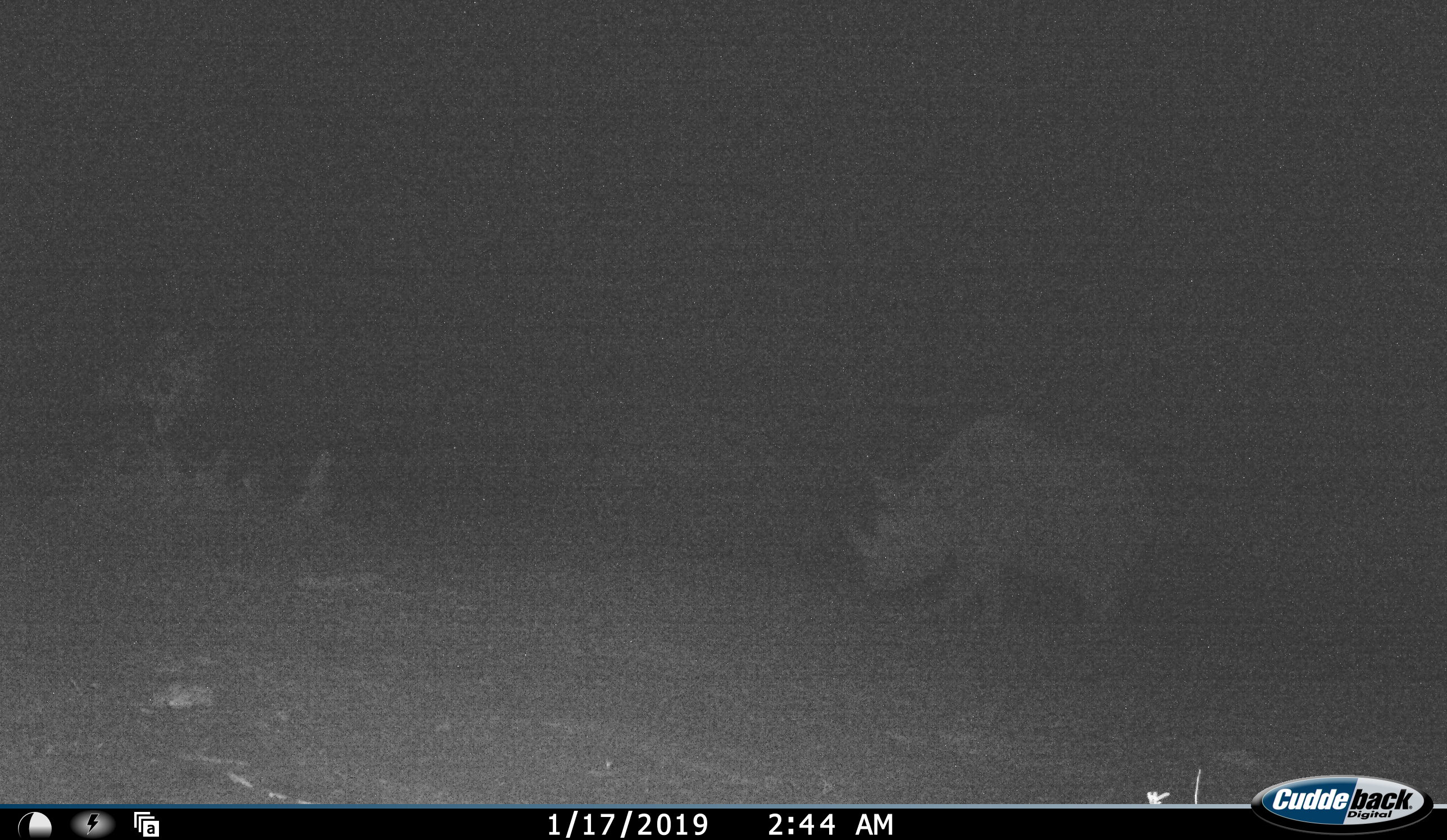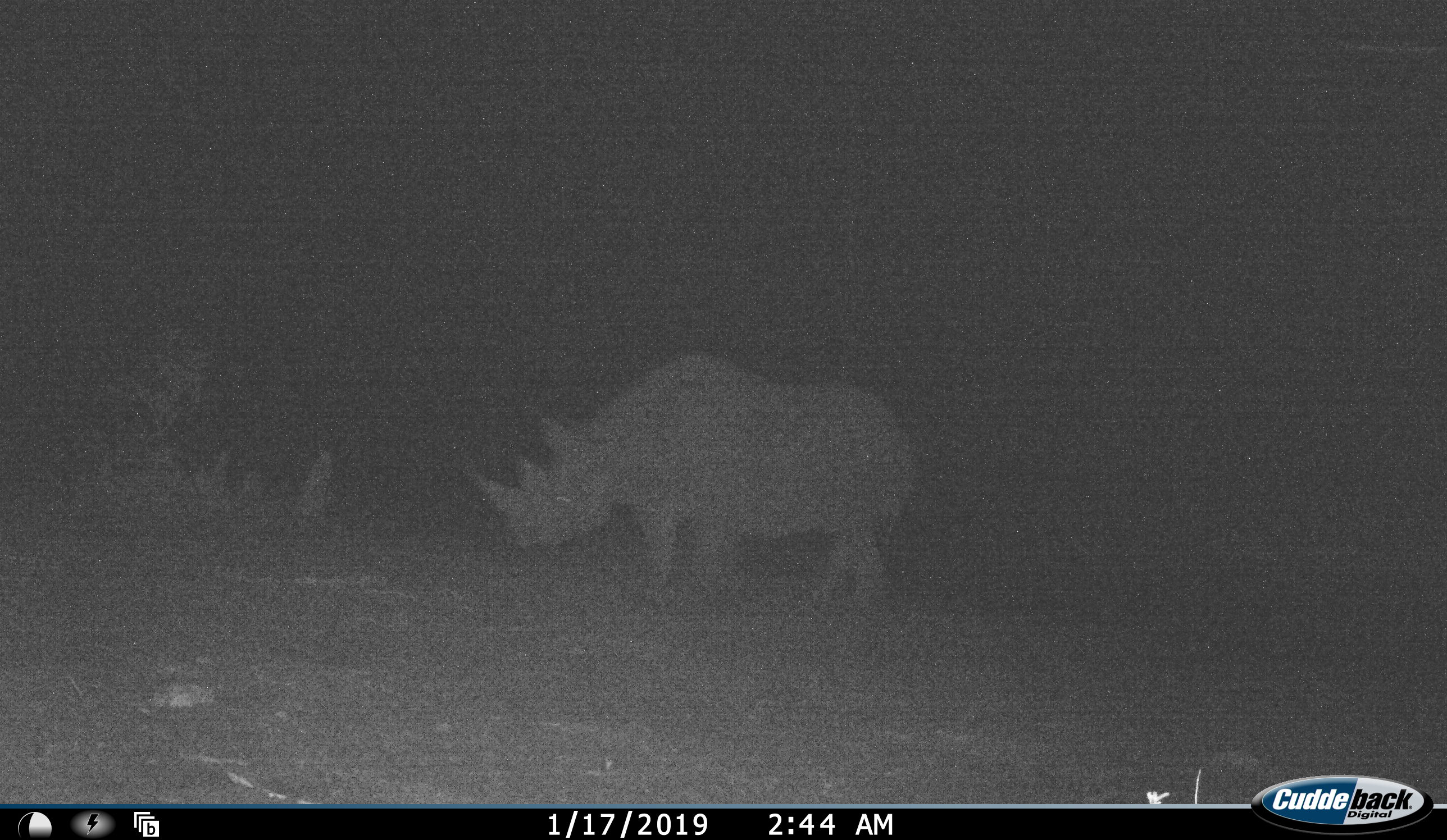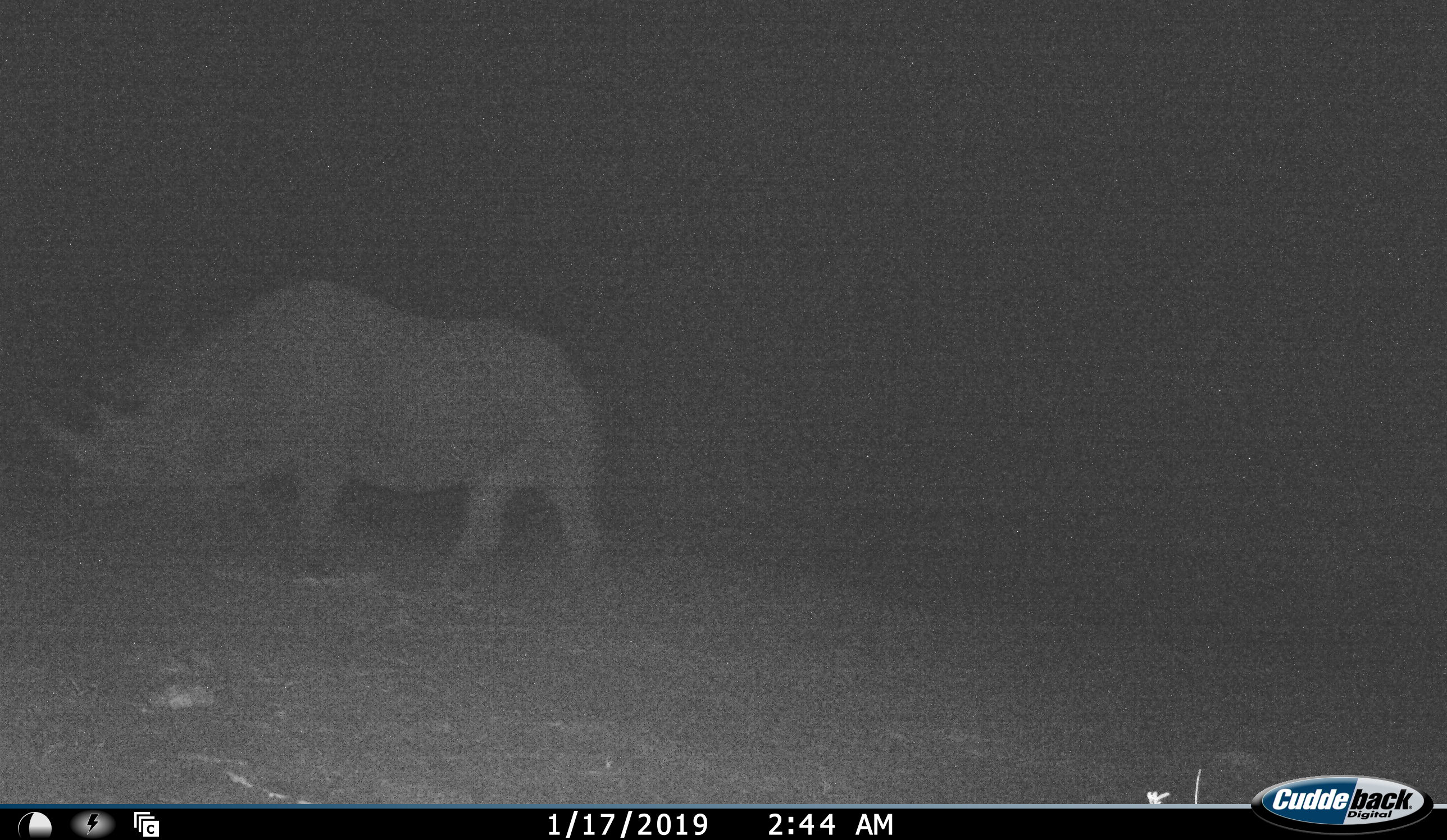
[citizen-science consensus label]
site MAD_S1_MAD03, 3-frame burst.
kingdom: Animalia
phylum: Chordata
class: Mammalia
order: Perissodactyla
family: Rhinocerotidae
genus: Ceratotherium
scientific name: Ceratotherium simum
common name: white rhinoceros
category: rhinoceroswhite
Rhinoceroswhite (white rhinoceros) (Ceratotherium simum), count 1. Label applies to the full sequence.